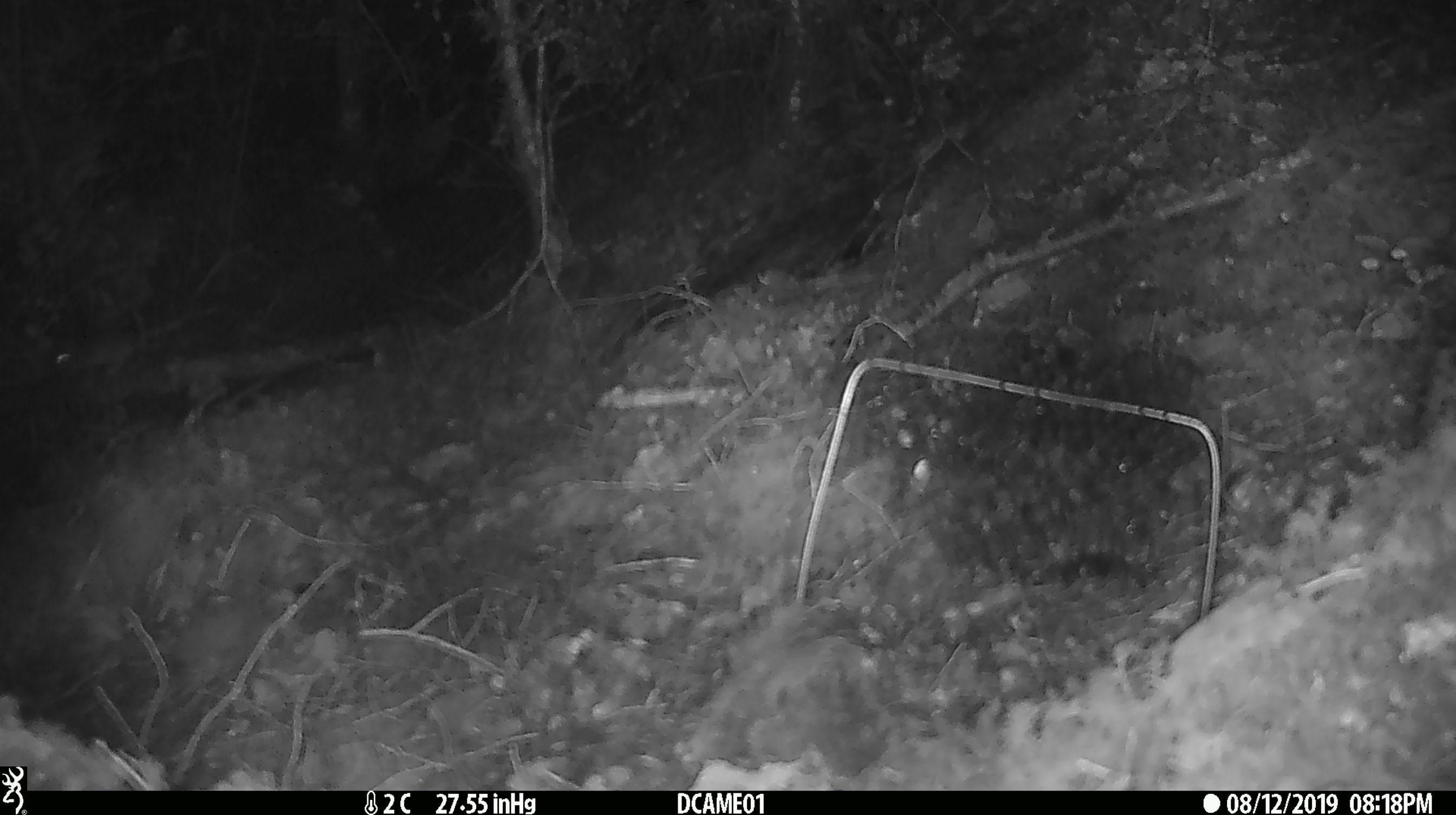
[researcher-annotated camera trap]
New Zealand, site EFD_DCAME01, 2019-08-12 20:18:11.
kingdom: Animalia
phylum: Chordata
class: Mammalia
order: Rodentia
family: Muridae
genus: Mus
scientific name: Mus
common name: mouse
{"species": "mouse (Mus)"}